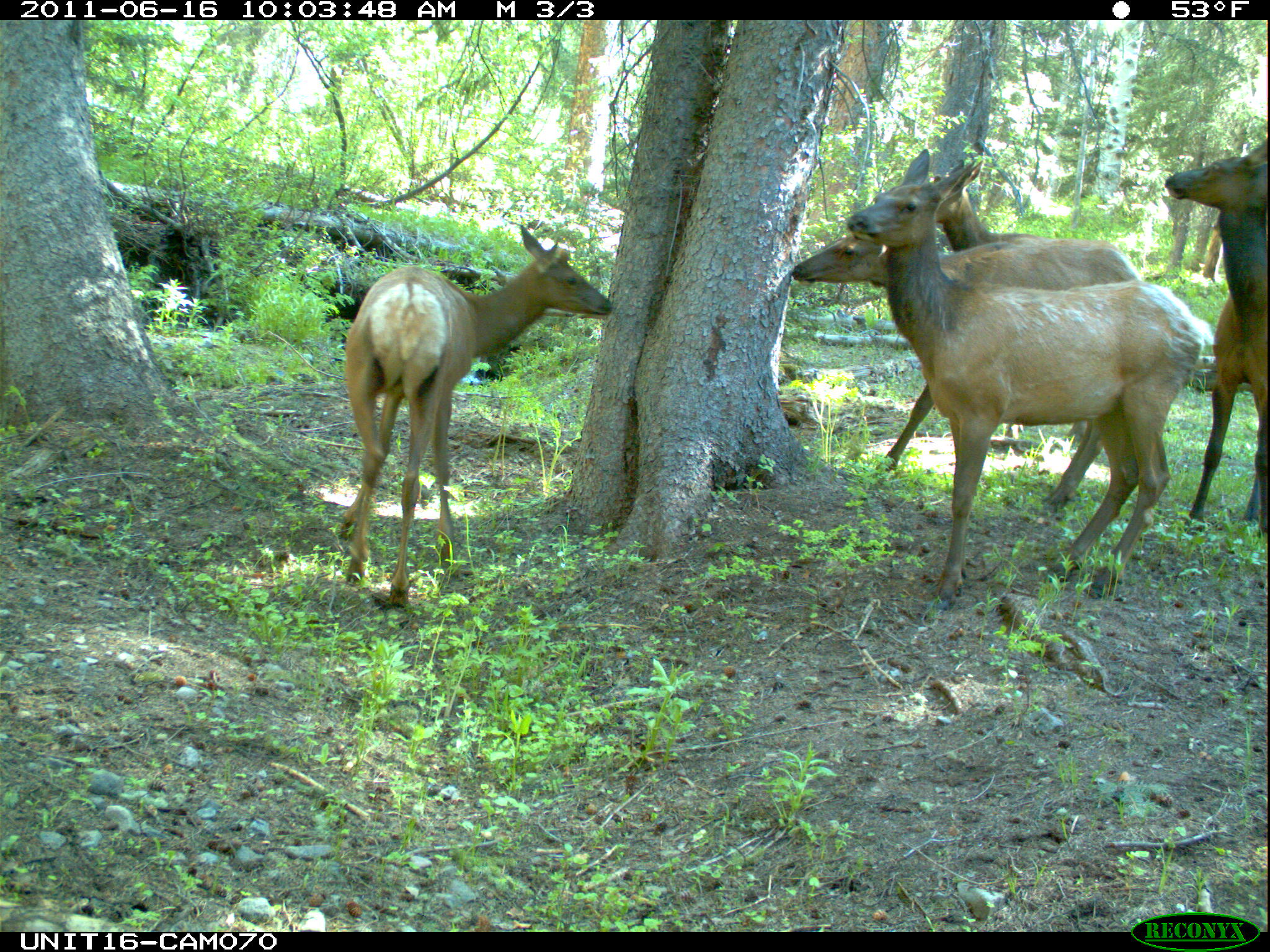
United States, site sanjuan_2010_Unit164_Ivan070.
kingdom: Animalia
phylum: Chordata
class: Mammalia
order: Artiodactyla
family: Cervidae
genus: Cervus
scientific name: Cervus elaphus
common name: red deer